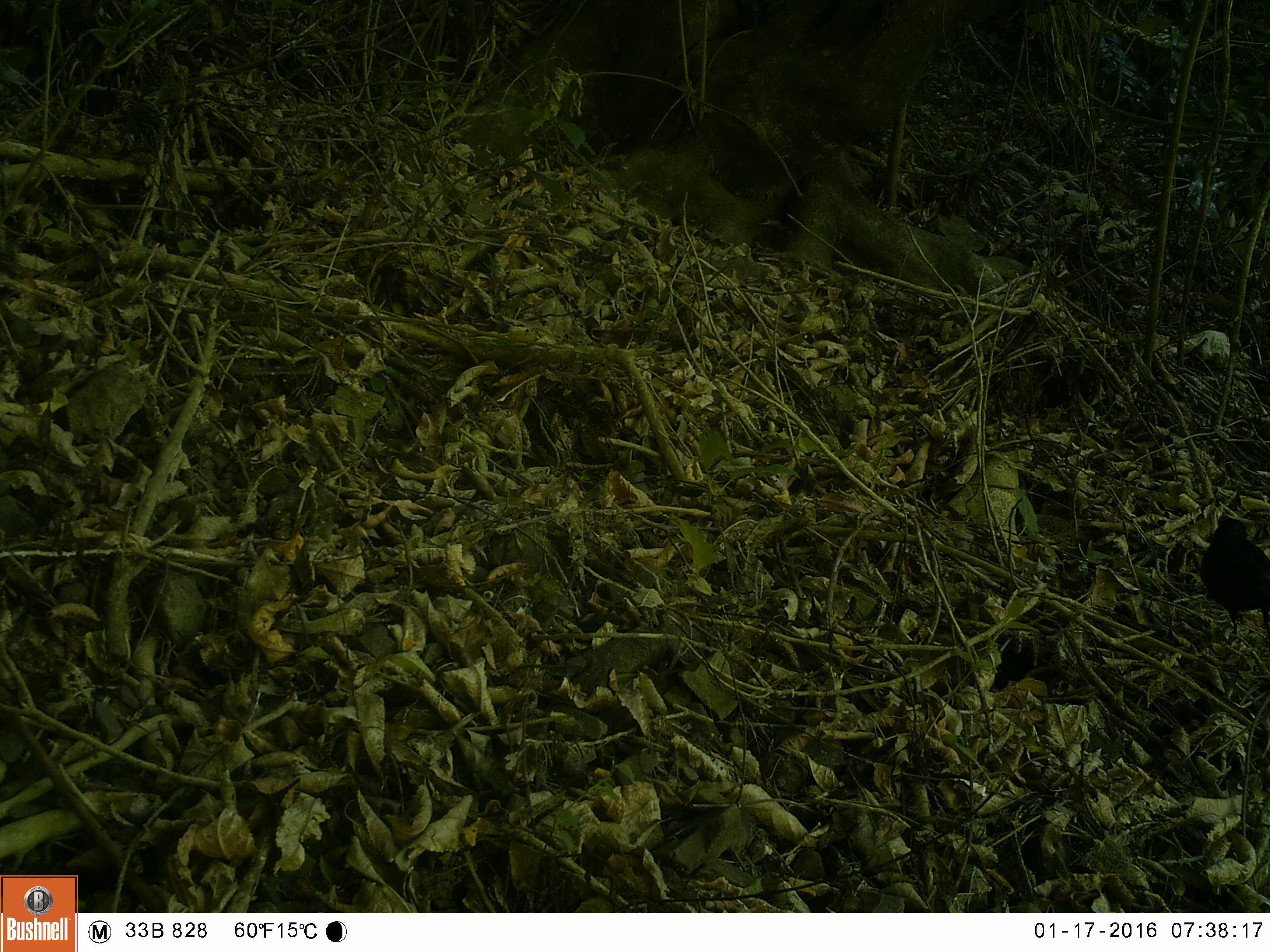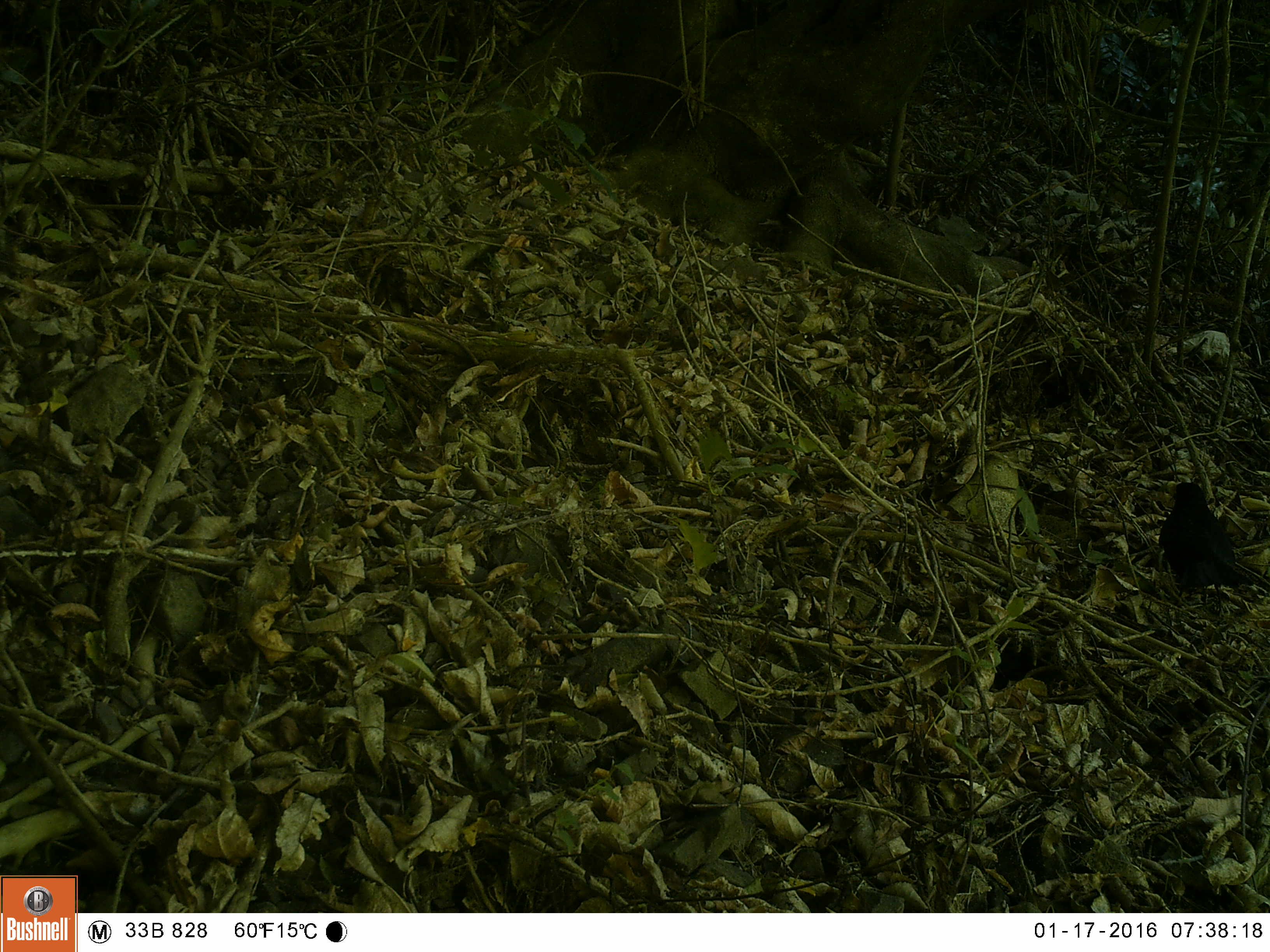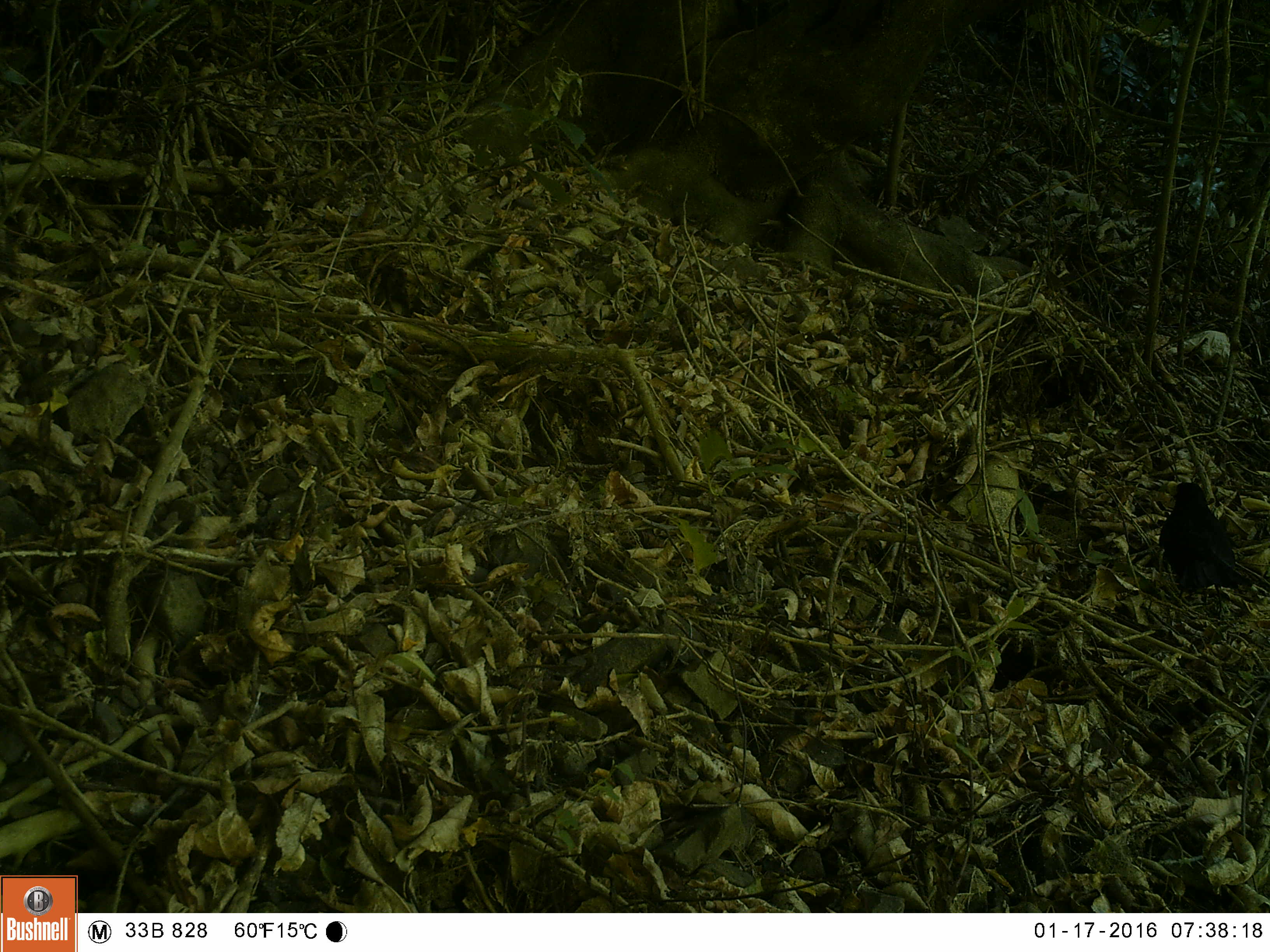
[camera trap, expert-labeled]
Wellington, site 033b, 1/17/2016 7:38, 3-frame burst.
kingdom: Animalia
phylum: Chordata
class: Aves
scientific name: Aves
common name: bird